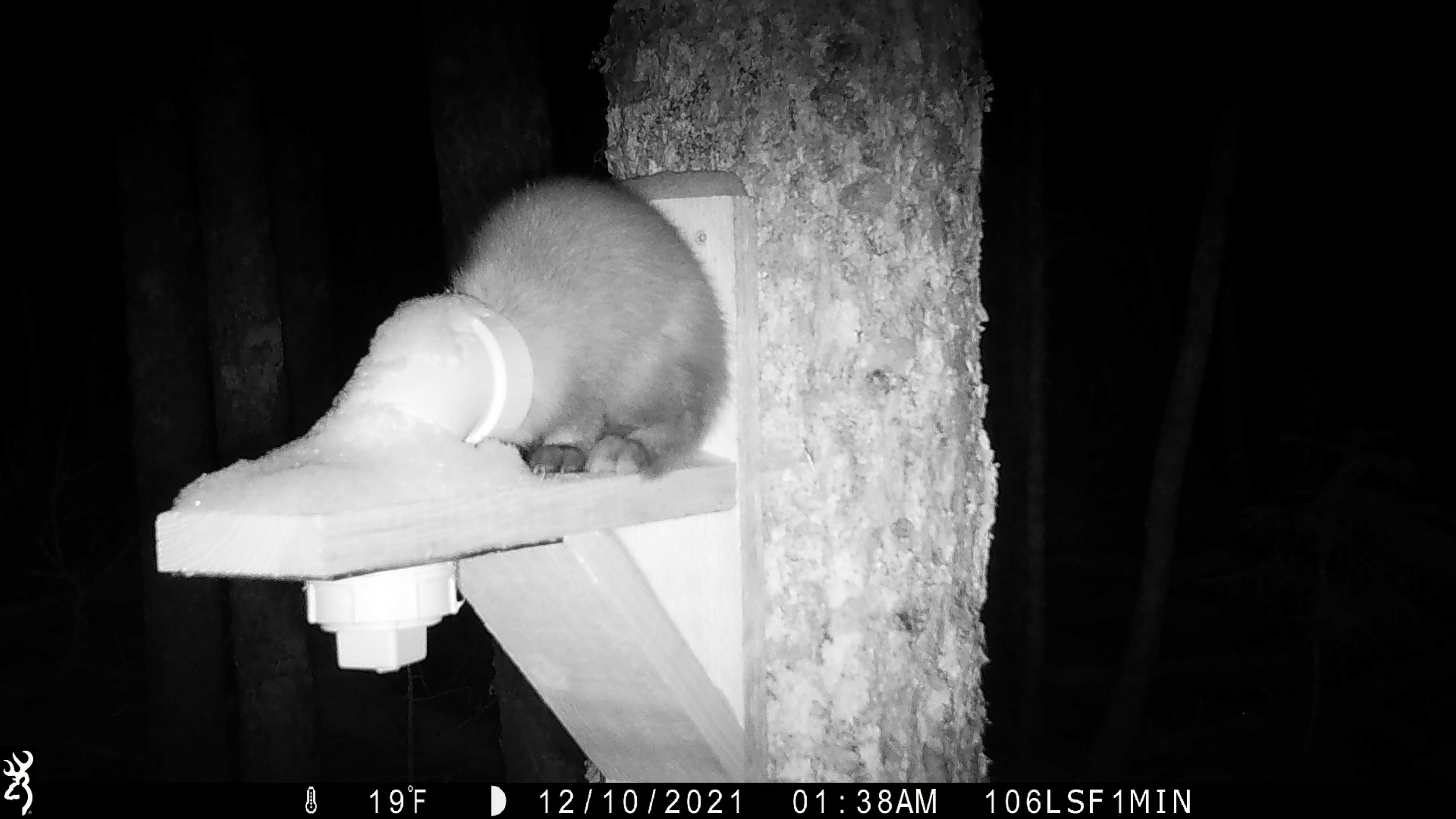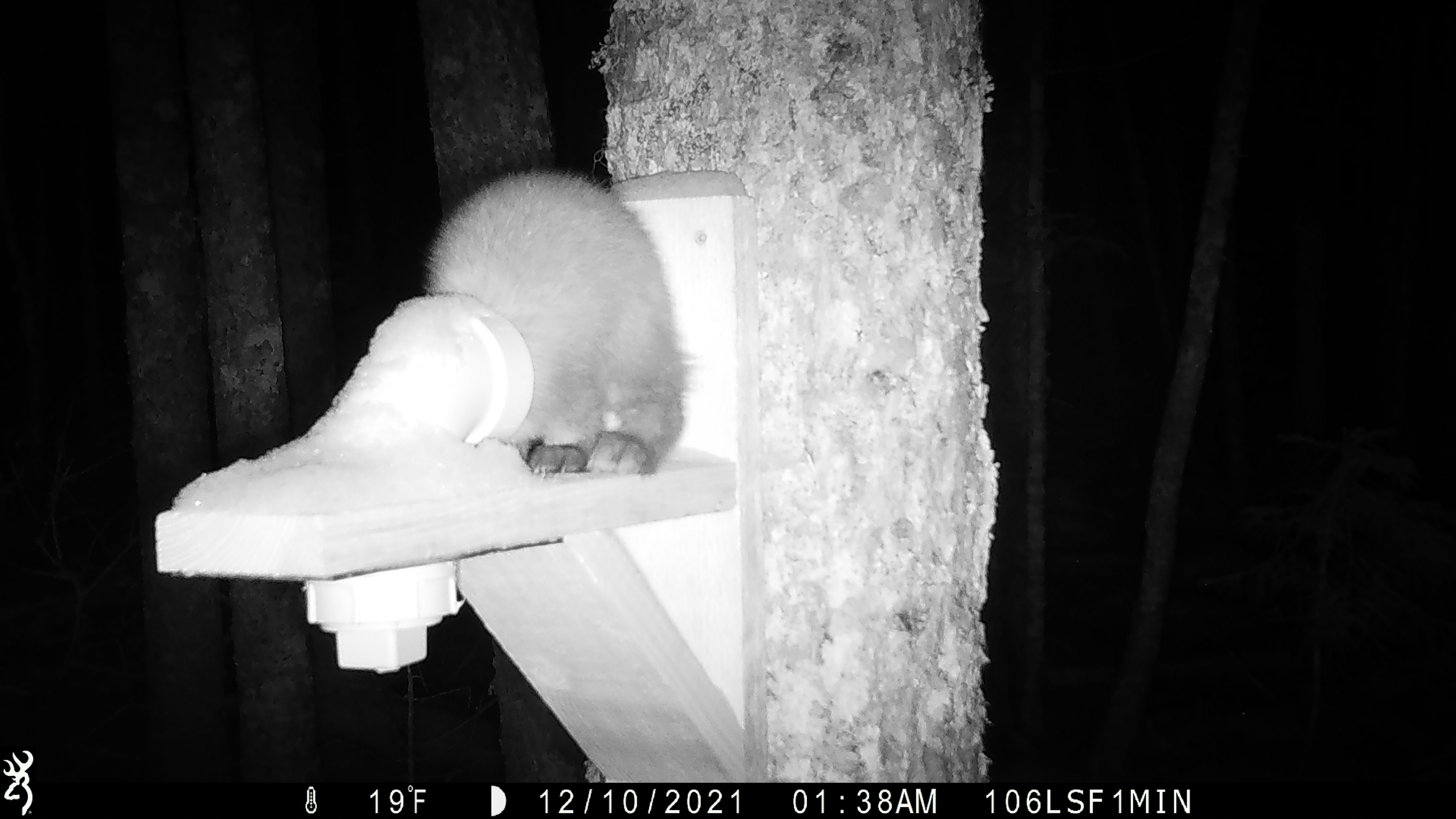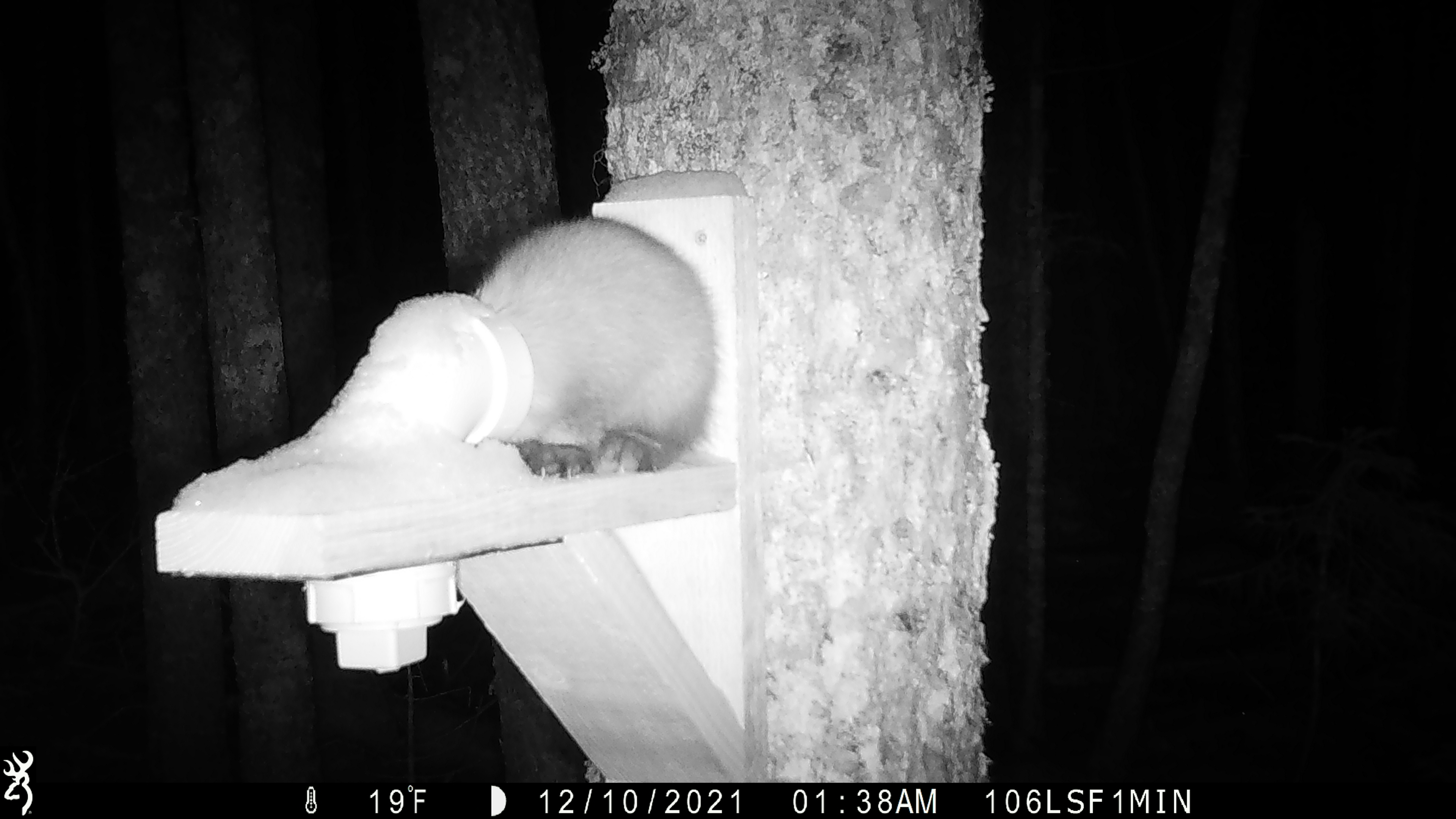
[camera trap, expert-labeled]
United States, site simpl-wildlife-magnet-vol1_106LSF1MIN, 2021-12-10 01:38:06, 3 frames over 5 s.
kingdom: Animalia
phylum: Chordata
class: Mammalia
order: Carnivora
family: Mustelidae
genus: Martes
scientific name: Martes americana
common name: american marten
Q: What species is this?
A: American marten (Martes americana).